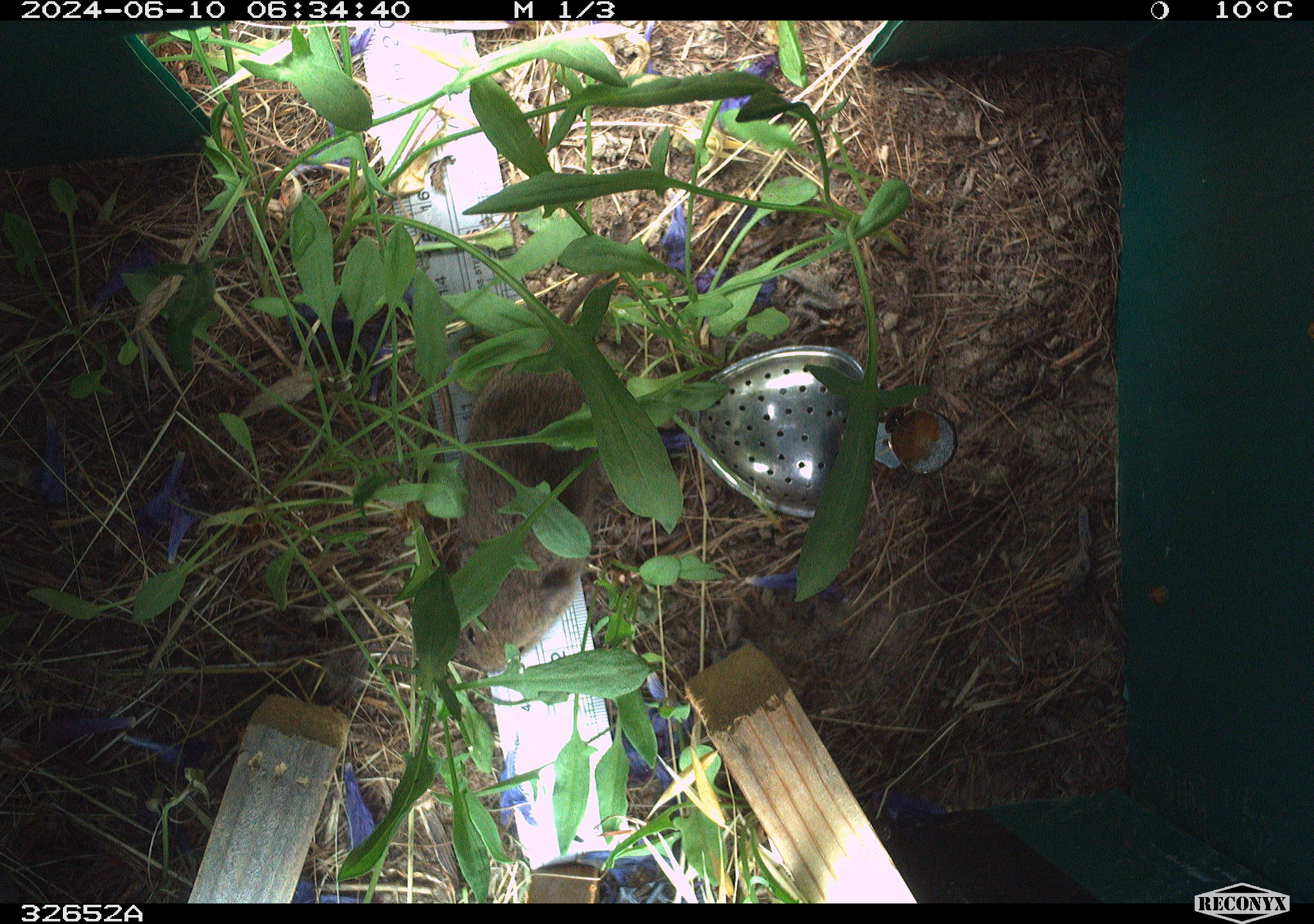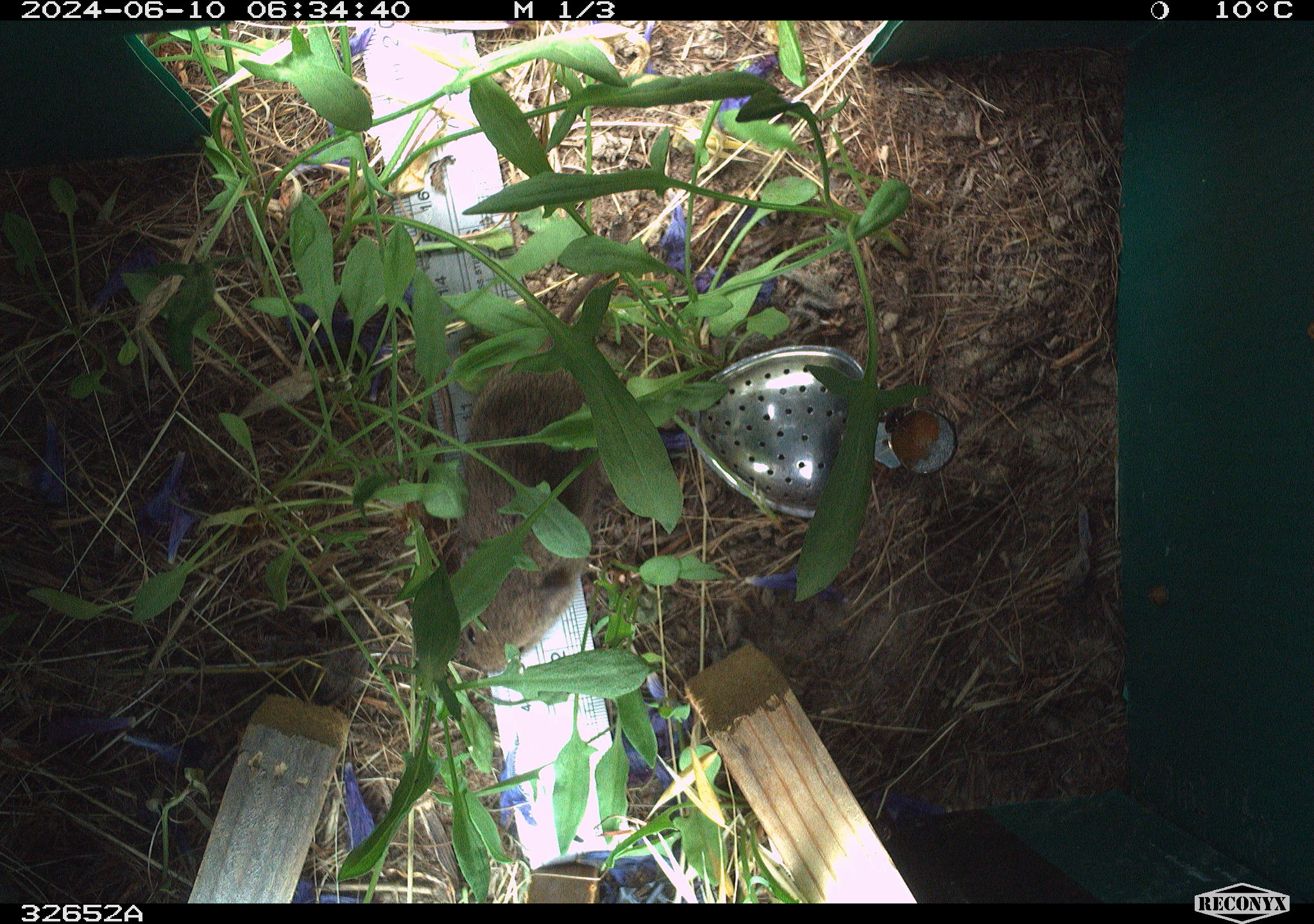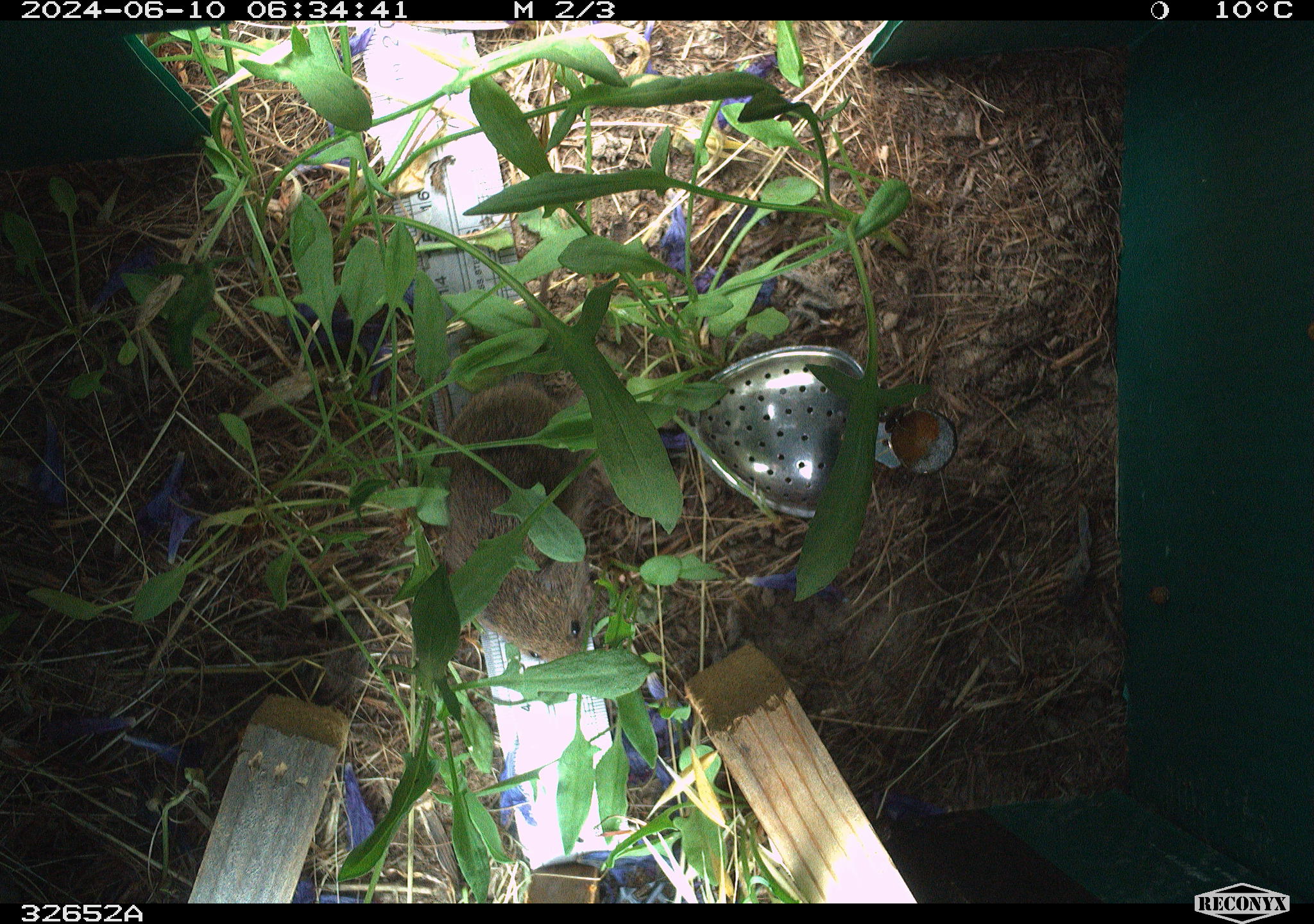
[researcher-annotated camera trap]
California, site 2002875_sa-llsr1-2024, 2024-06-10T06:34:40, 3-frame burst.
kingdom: Animalia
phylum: Chordata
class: Mammalia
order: Rodentia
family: Cricetidae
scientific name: Arvicolinae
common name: voles, lemmings, and muskrats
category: arvicolinae subfamily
Arvicolinae subfamily (voles, lemmings, and muskrats) (Arvicolinae).